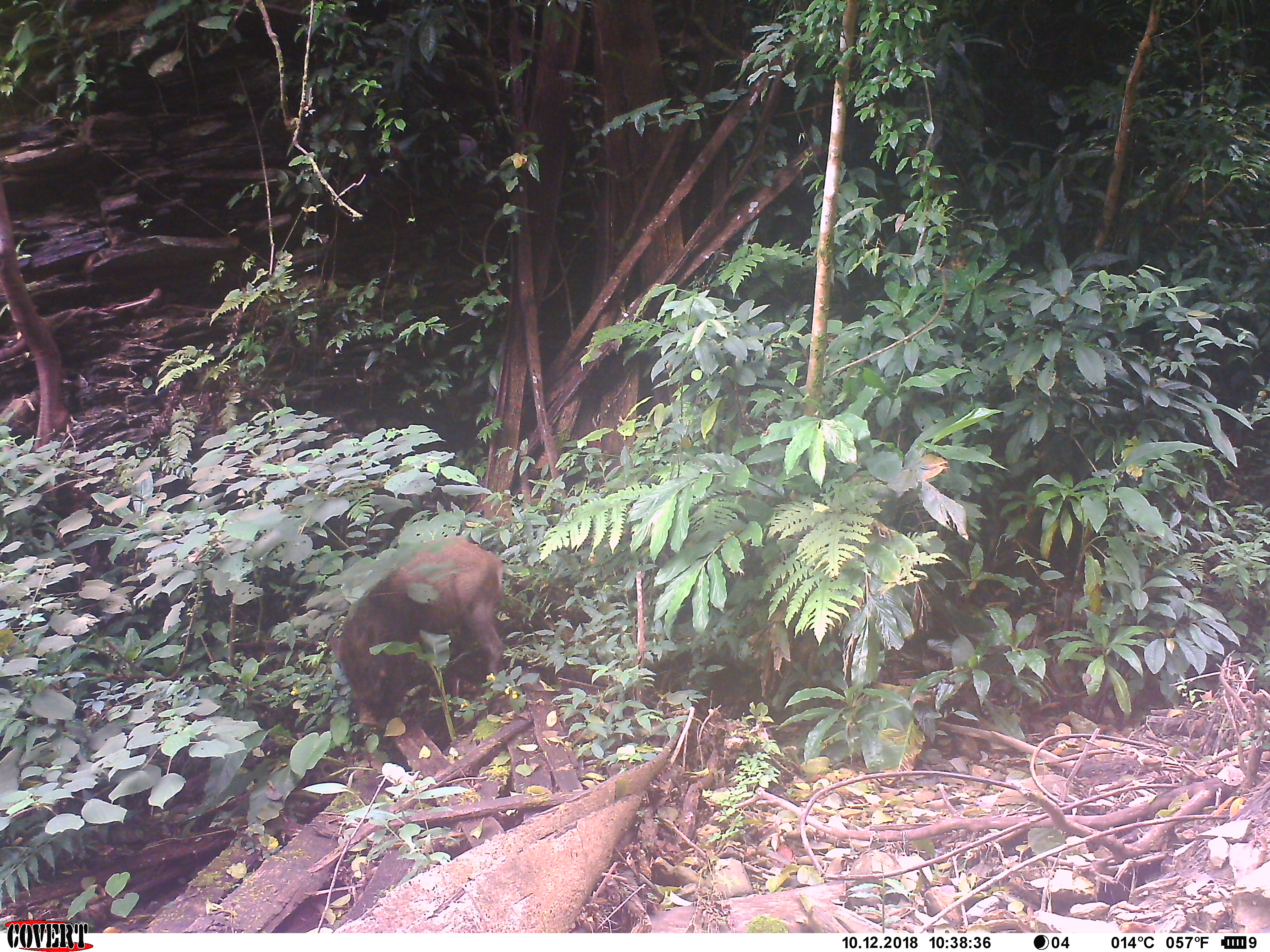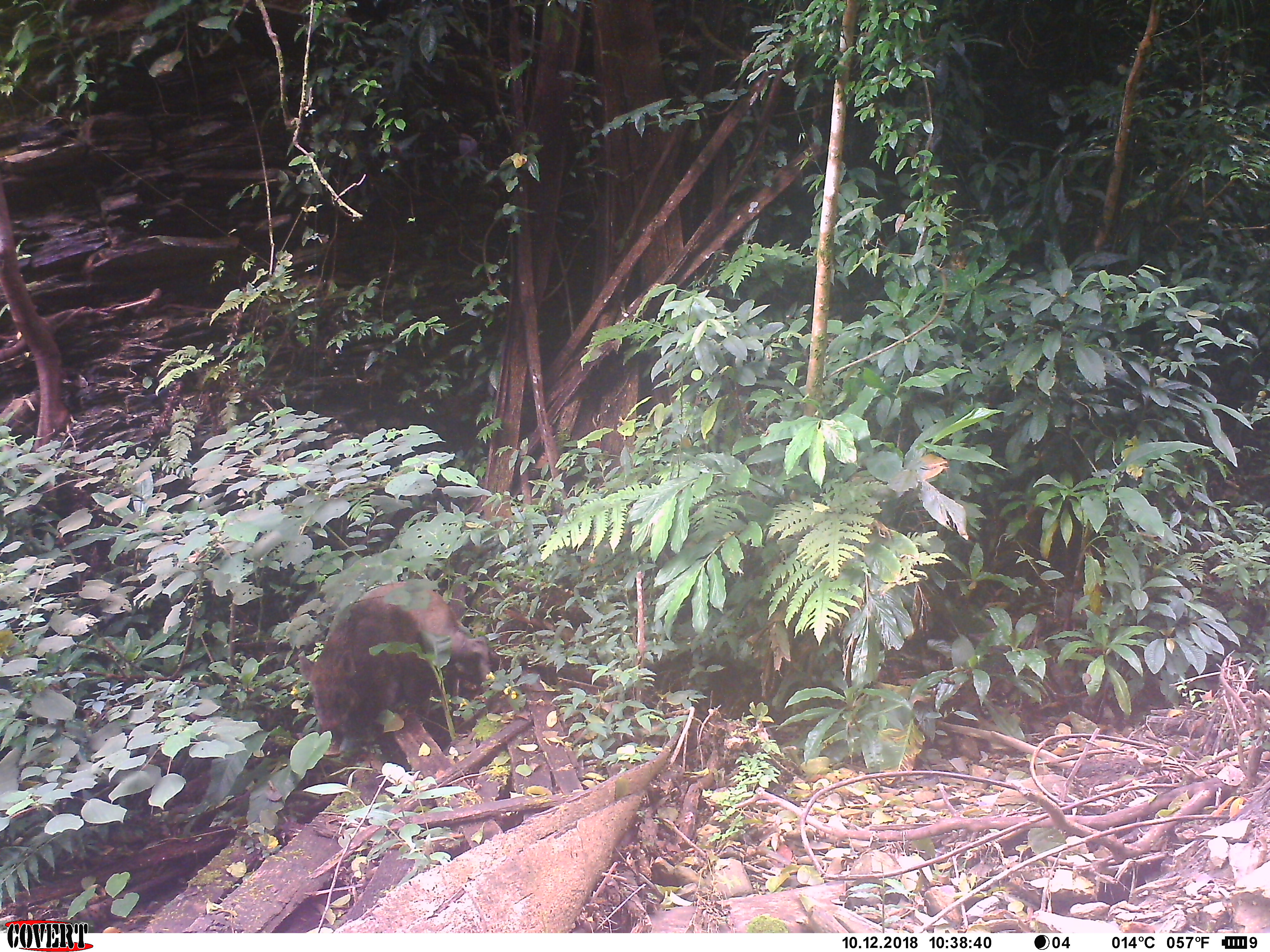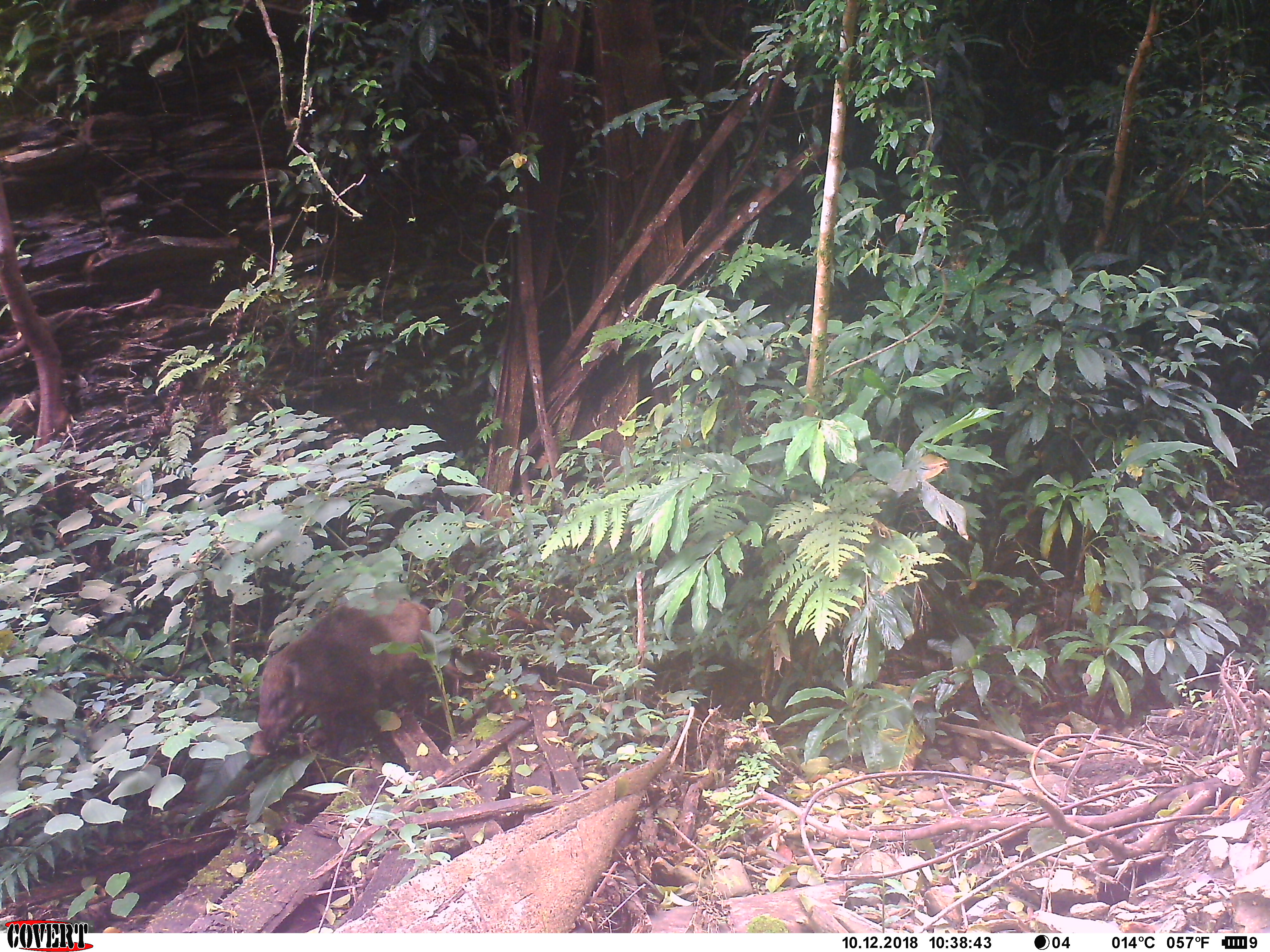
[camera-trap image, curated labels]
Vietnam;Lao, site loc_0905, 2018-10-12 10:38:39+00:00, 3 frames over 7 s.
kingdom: Animalia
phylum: Chordata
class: Mammalia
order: Artiodactyla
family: Suidae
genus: Sus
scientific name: Sus scrofa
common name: eurasian wild pig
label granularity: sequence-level